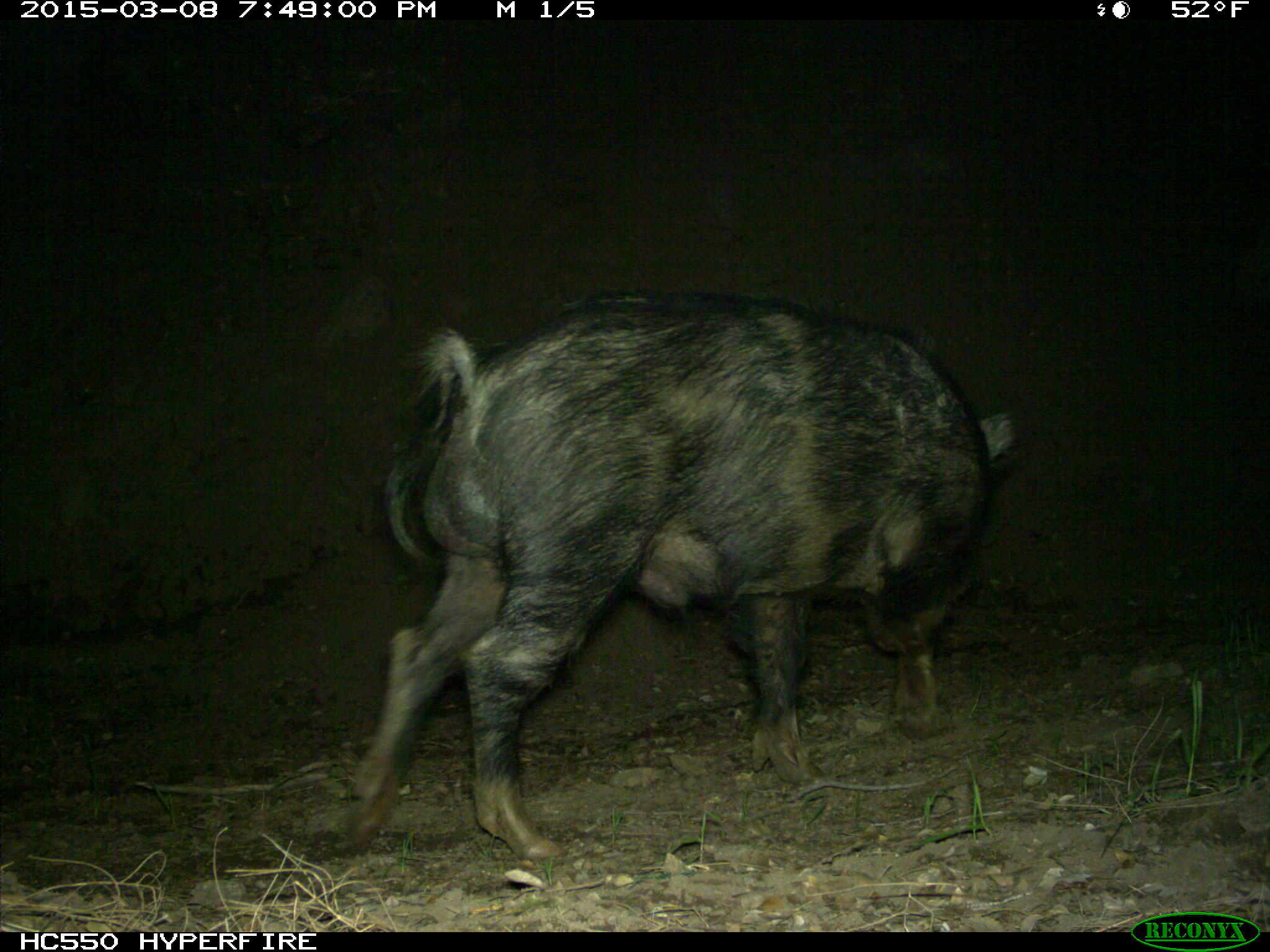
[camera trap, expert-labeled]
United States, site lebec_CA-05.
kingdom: Animalia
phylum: Chordata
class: Mammalia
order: Artiodactyla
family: Suidae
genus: Sus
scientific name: Sus scrofa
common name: wild boar